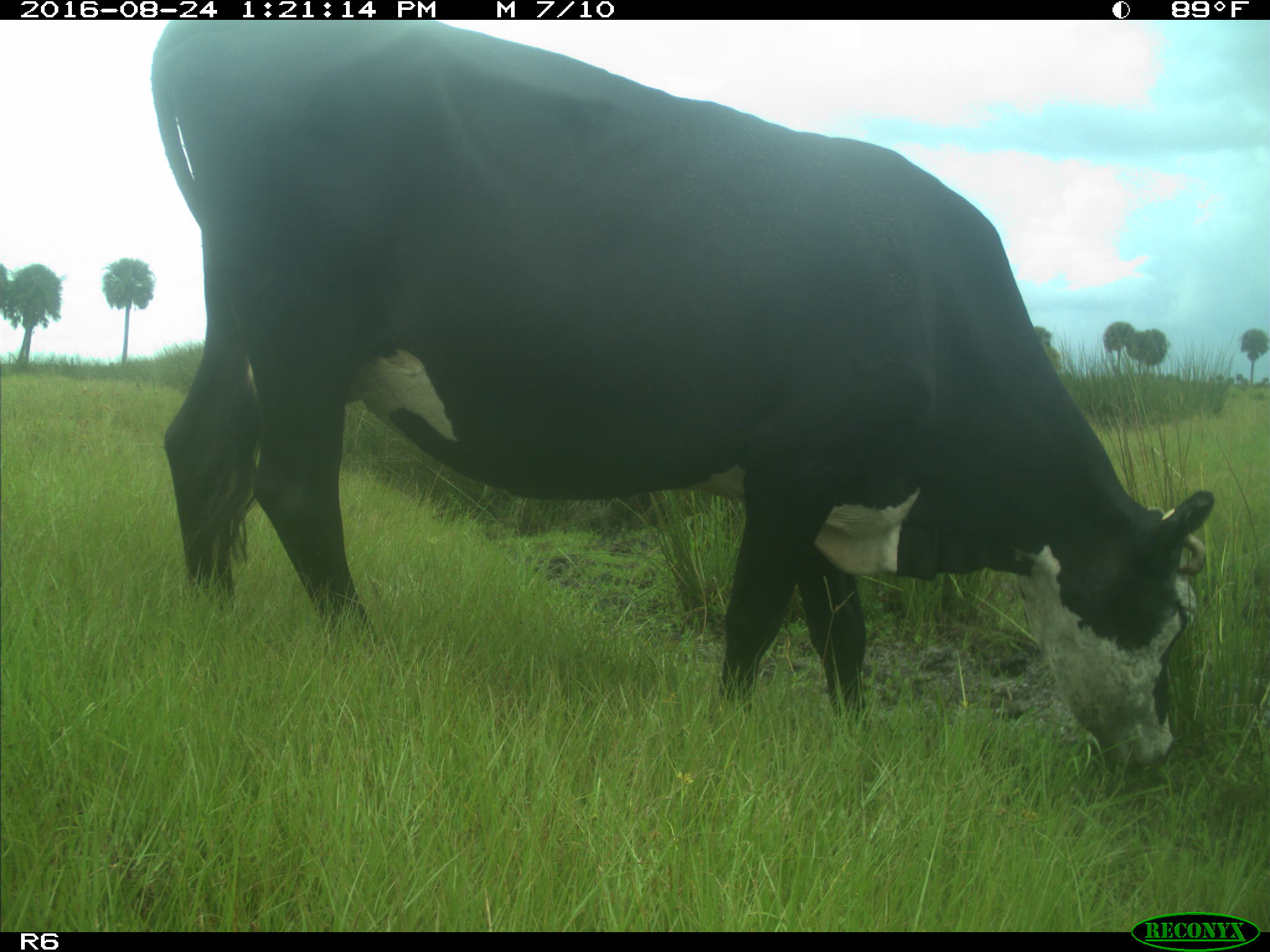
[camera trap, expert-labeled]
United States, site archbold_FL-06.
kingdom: Animalia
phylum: Chordata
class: Mammalia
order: Artiodactyla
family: Bovidae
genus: Bos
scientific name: Bos taurus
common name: domestic cow